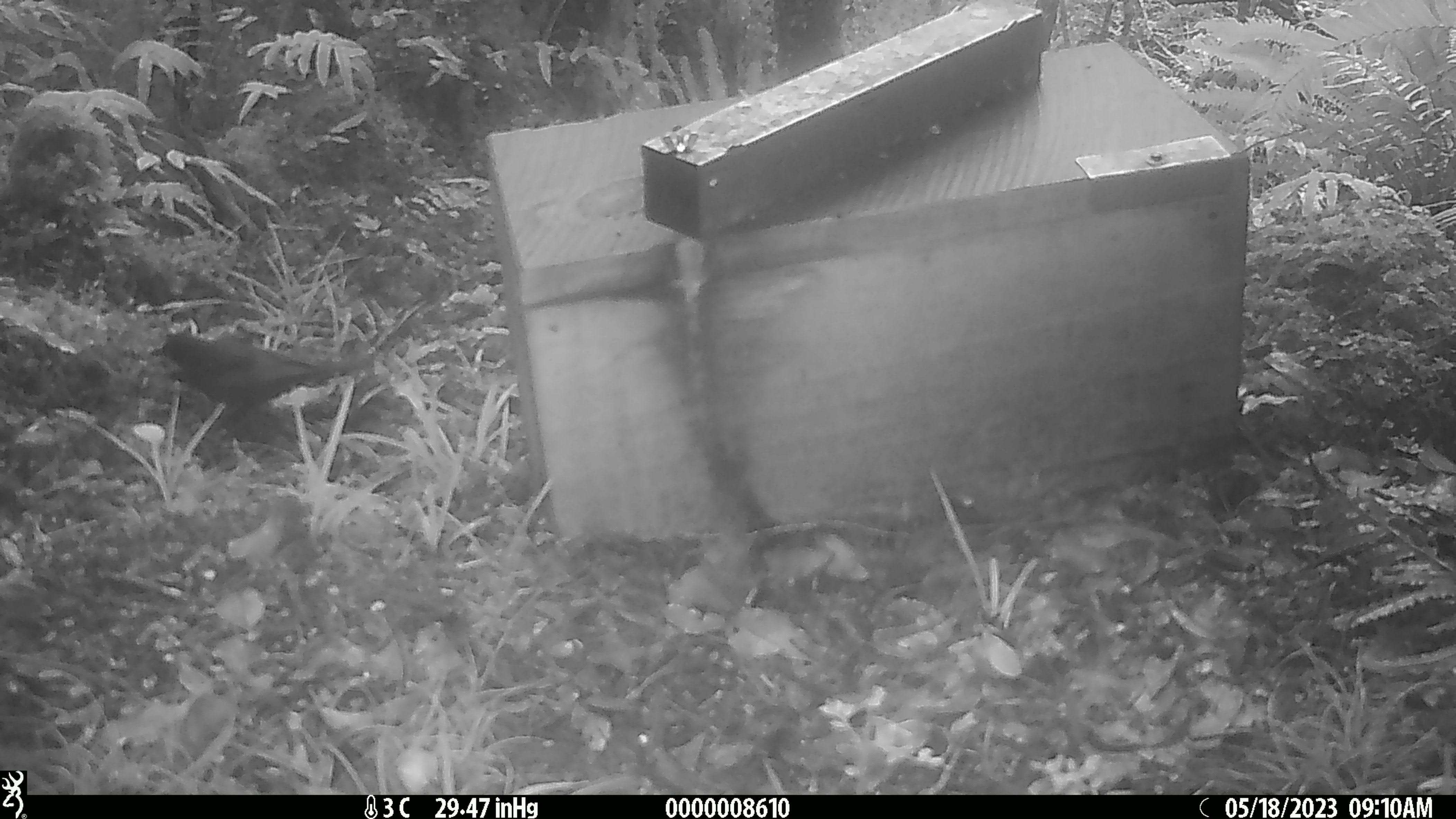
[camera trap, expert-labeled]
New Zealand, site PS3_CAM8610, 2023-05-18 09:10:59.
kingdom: Animalia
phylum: Chordata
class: Aves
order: Passeriformes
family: Turdidae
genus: Turdus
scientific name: Turdus merula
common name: eurasian blackbird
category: blackbird